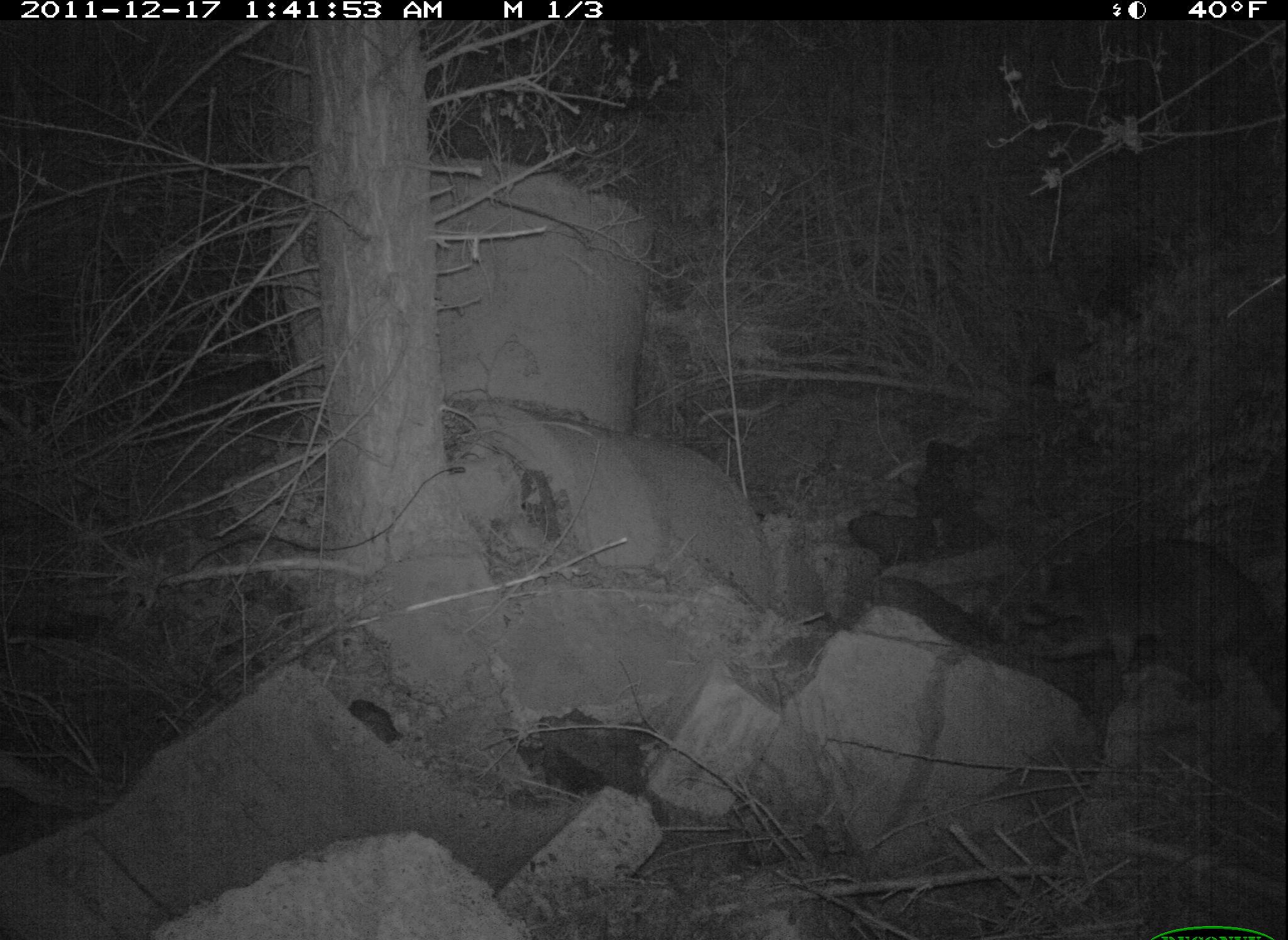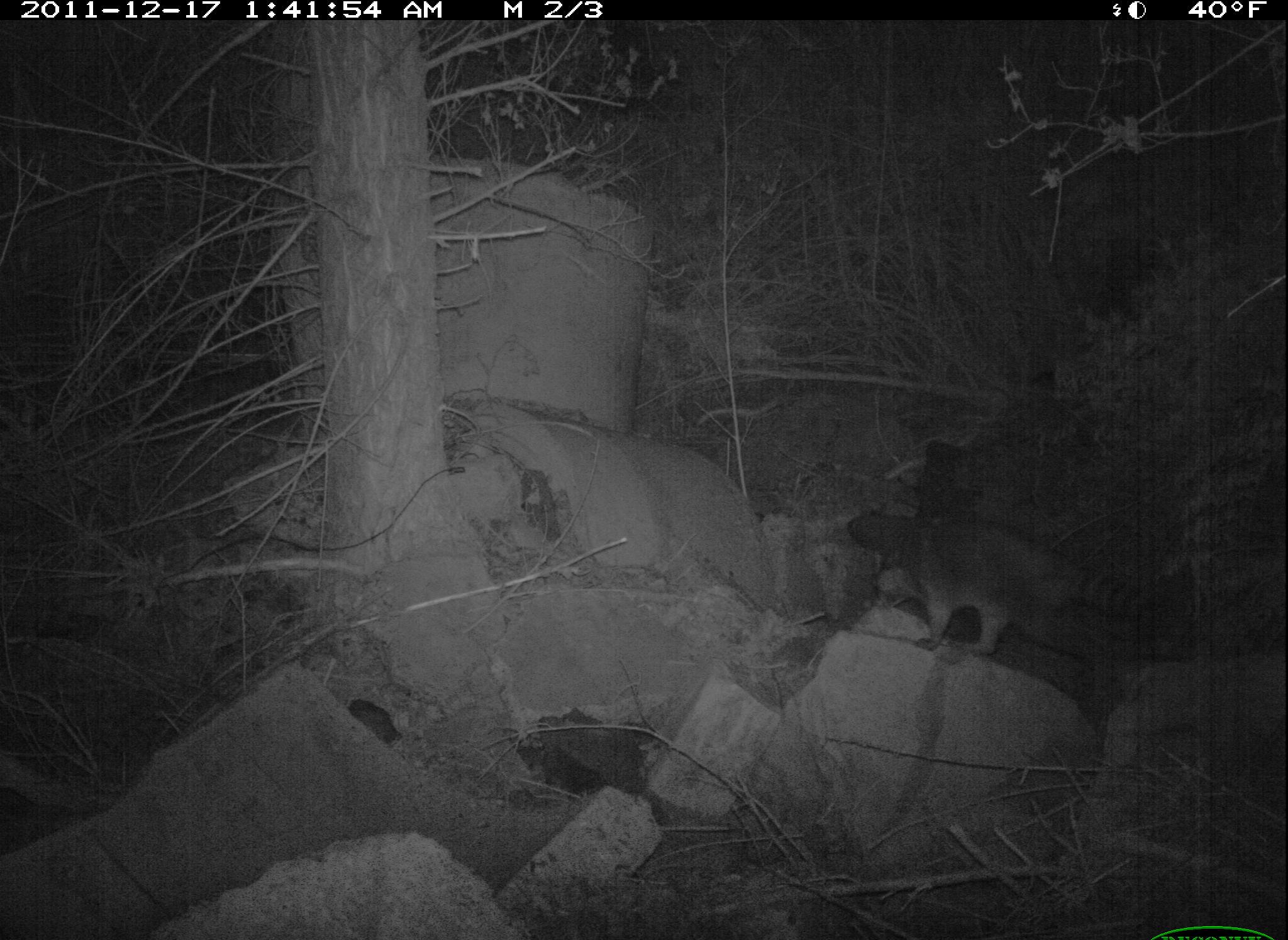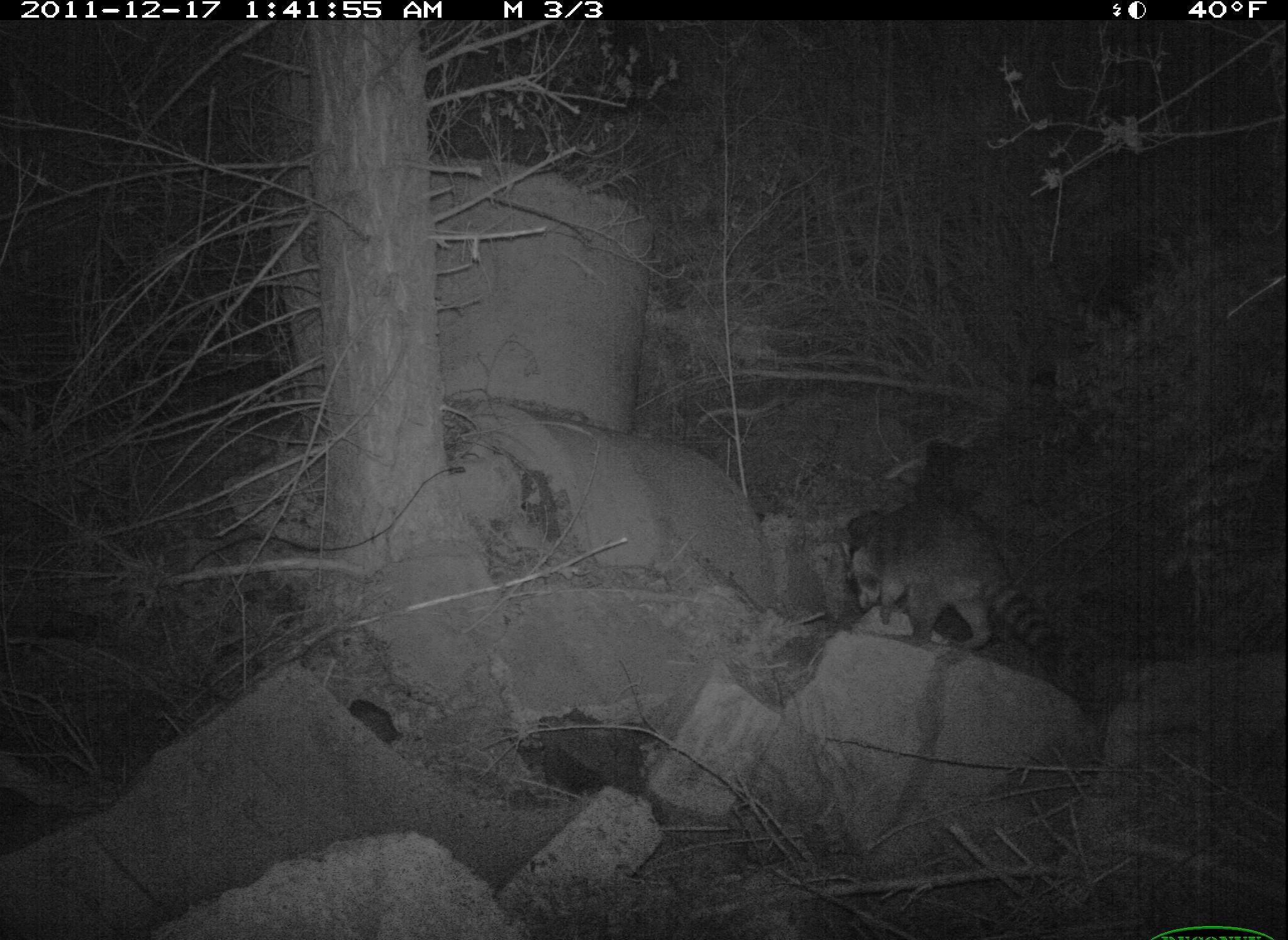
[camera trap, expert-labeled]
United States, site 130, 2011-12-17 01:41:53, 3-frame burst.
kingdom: Animalia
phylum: Chordata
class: Mammalia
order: Carnivora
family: Procyonidae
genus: Procyon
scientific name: Procyon lotor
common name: raccoon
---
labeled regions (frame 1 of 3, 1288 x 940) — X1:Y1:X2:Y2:
raccoon: 992:522:1283:718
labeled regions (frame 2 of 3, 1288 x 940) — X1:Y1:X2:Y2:
raccoon: 826:494:1190:680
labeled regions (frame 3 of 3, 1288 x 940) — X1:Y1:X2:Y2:
raccoon: 824:488:1096:686